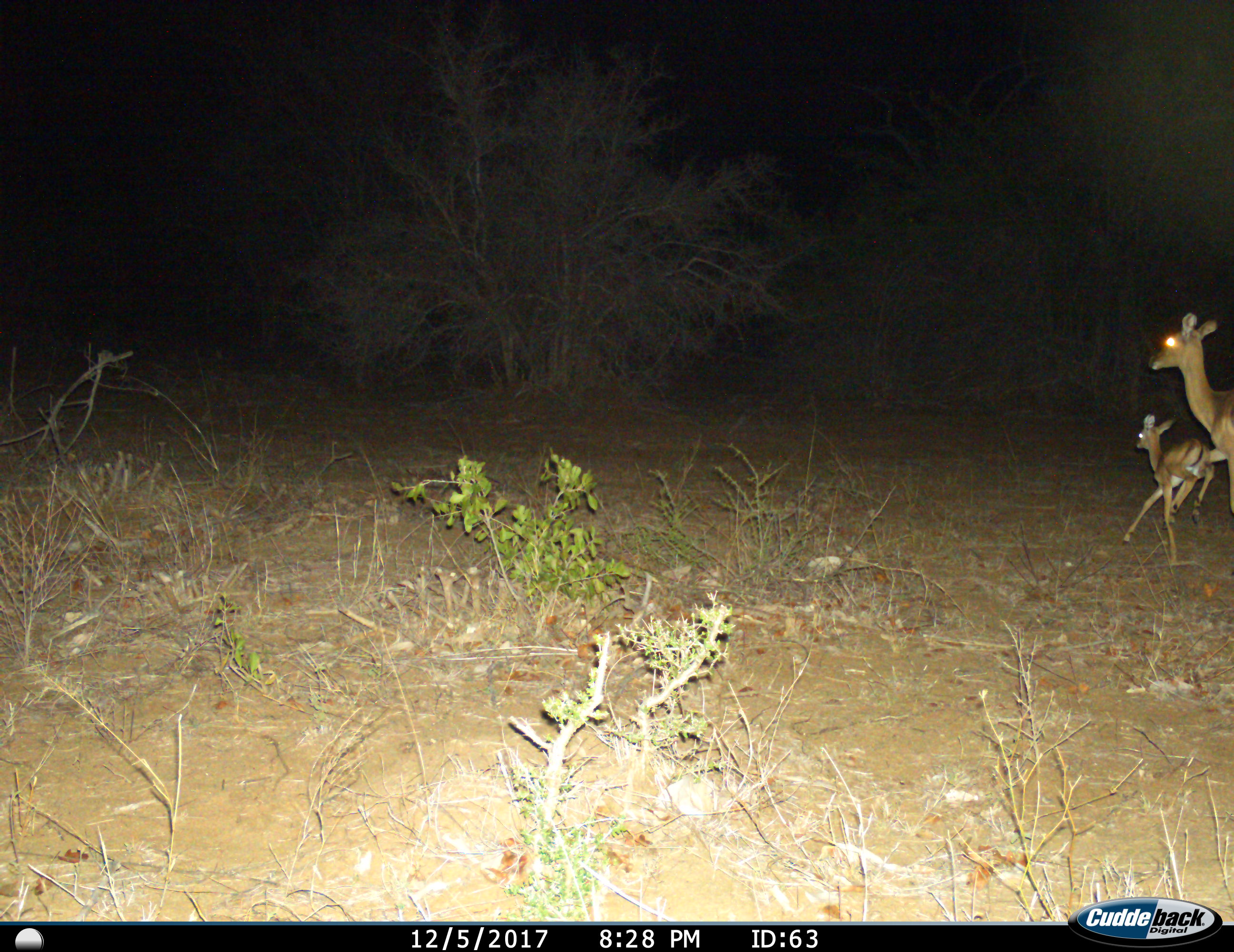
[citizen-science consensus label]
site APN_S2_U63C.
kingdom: Animalia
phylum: Chordata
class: Mammalia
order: Artiodactyla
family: Bovidae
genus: Aepyceros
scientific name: Aepyceros melampus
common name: impala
Impala (Aepyceros melampus), count 2. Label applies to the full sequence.